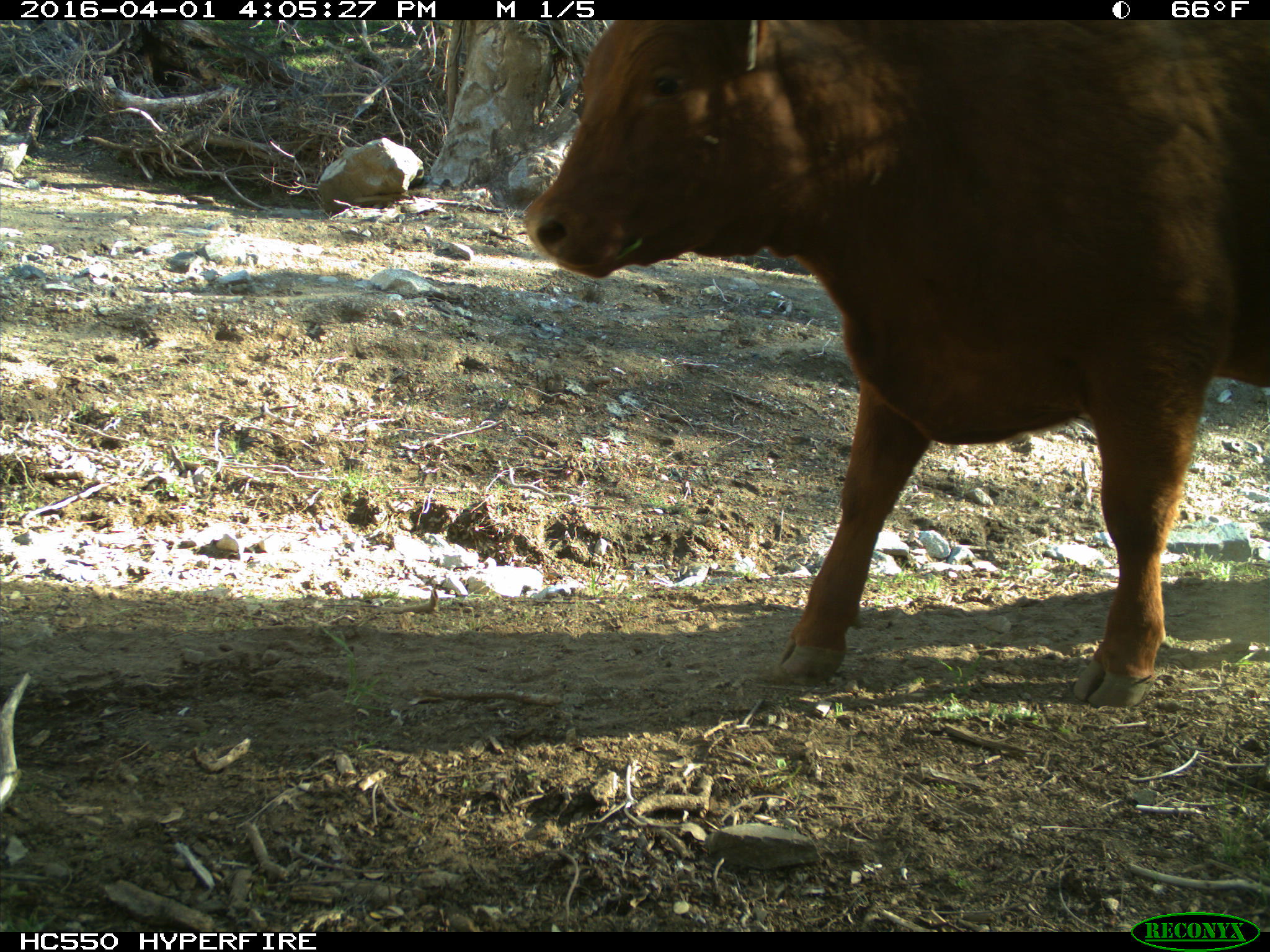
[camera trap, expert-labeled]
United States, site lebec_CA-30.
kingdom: Animalia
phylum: Chordata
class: Mammalia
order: Artiodactyla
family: Bovidae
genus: Bos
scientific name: Bos taurus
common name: domestic cow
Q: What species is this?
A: Bos taurus (domestic cow).